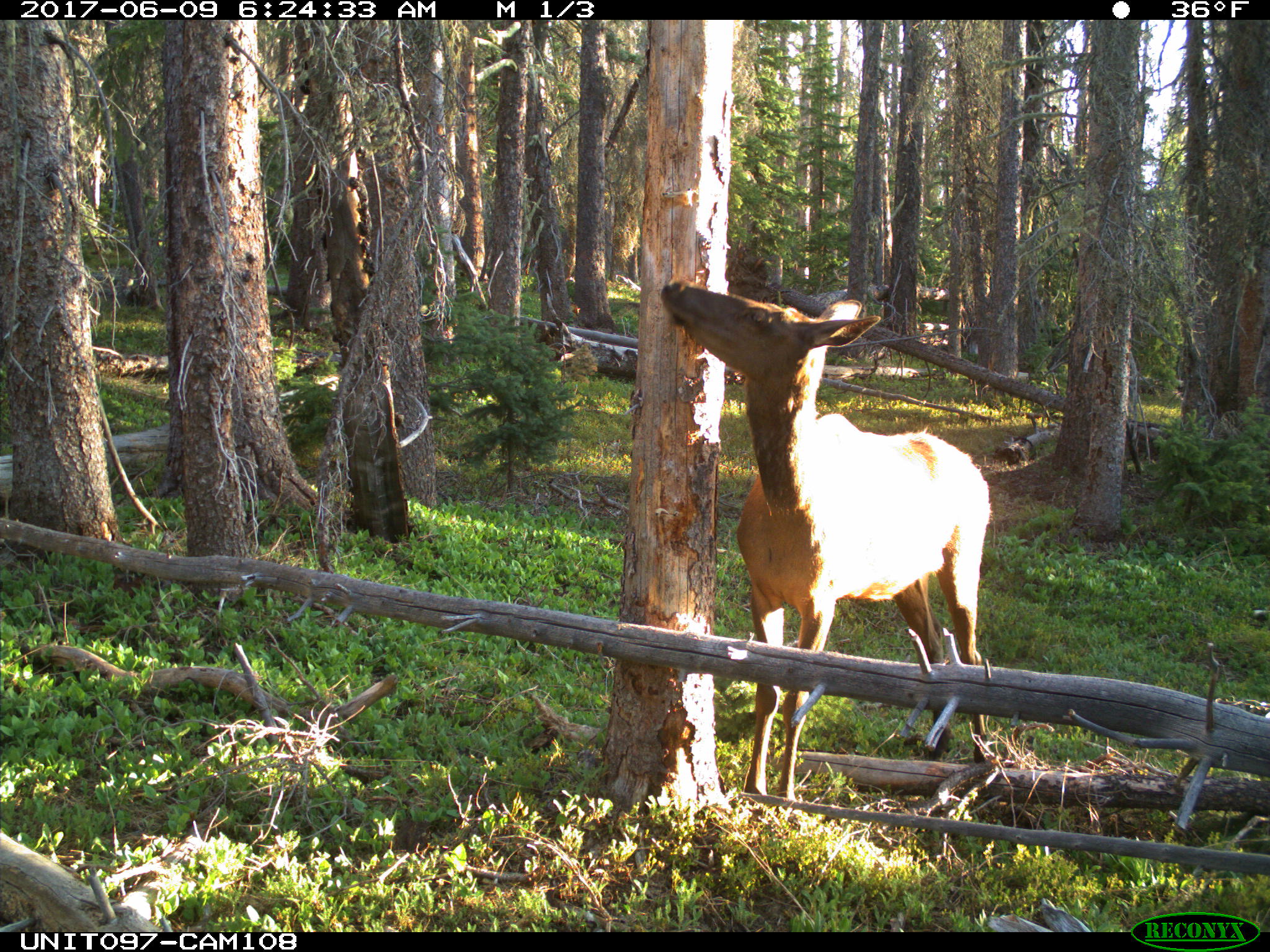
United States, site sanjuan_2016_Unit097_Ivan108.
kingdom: Animalia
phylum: Chordata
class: Mammalia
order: Artiodactyla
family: Cervidae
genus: Cervus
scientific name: Cervus elaphus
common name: red deer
Cervus elaphus (red deer).